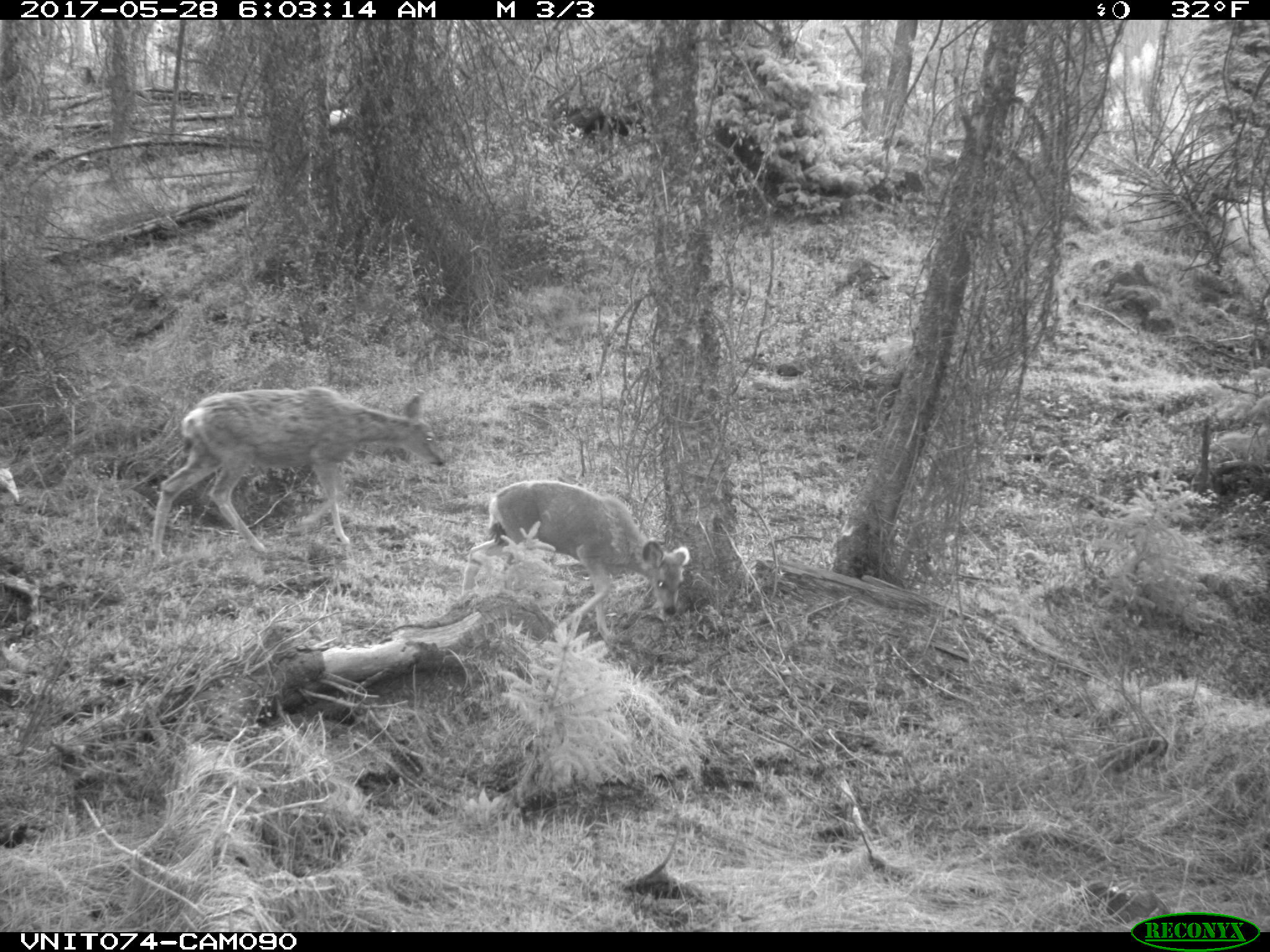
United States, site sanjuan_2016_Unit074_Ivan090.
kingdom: Animalia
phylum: Chordata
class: Mammalia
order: Artiodactyla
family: Cervidae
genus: Odocoileus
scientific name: Odocoileus hemionus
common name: mule deer